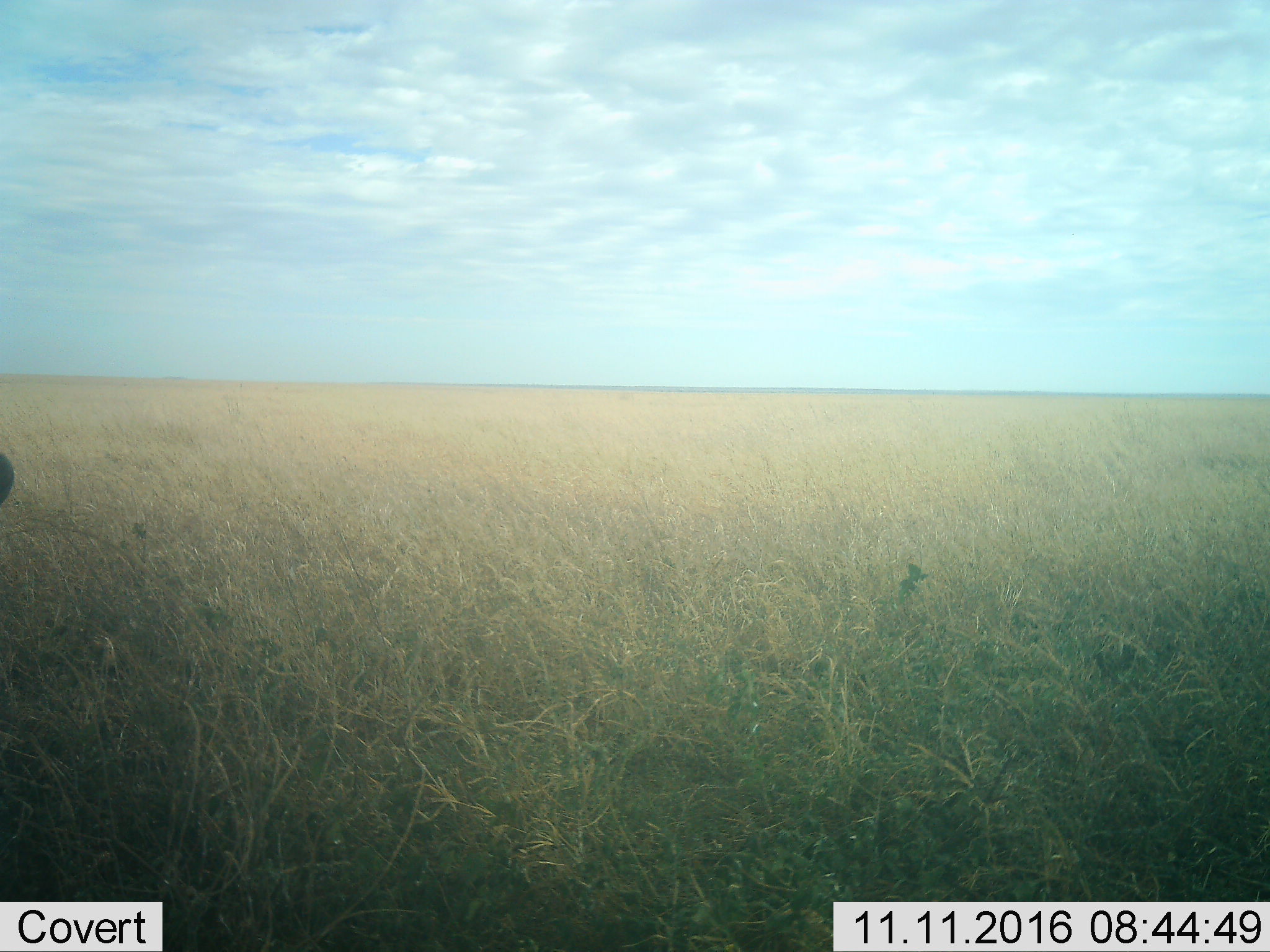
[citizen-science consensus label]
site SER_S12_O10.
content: unidentified animal